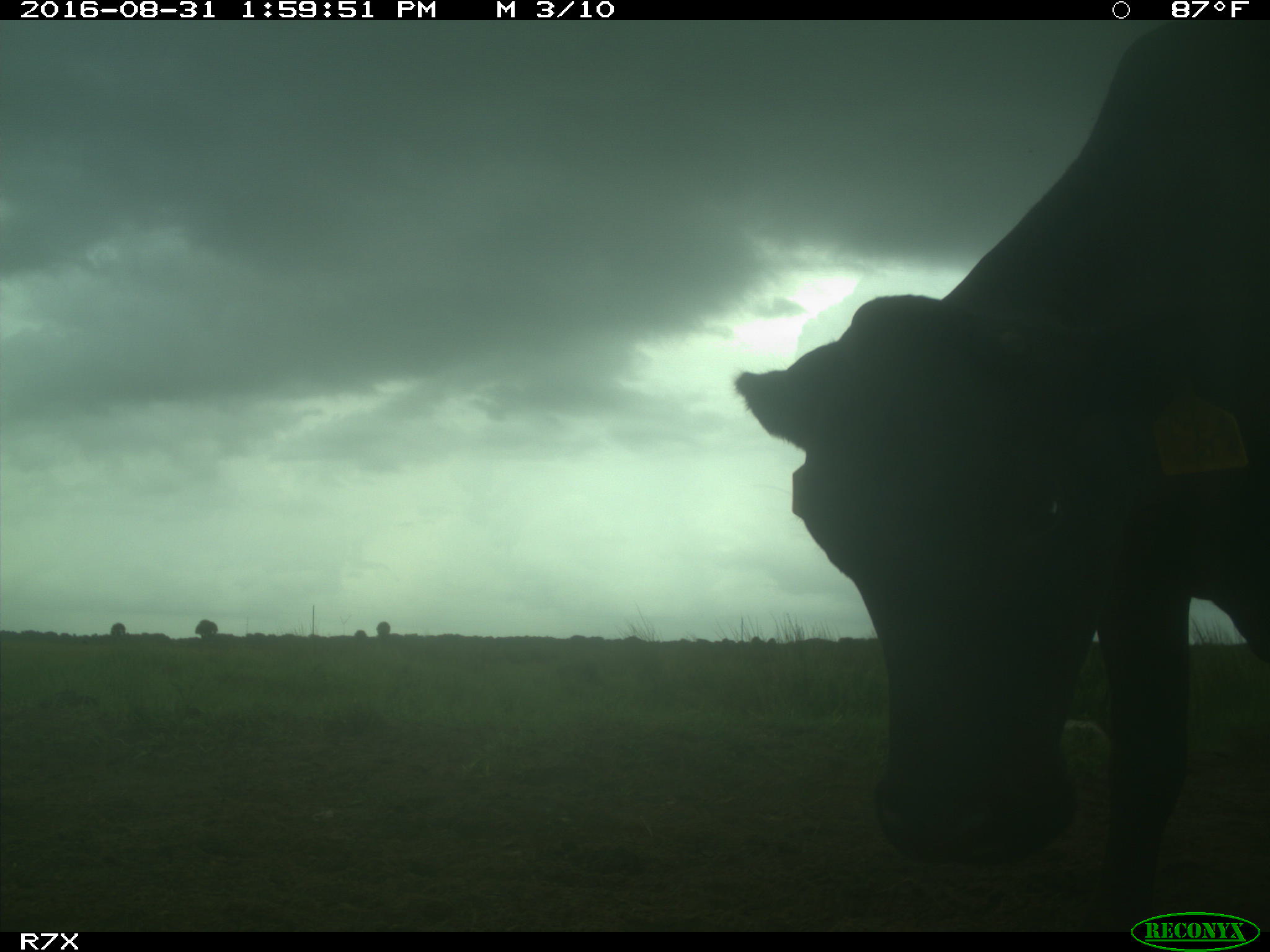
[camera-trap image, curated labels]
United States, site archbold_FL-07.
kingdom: Animalia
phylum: Chordata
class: Mammalia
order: Artiodactyla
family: Bovidae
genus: Bos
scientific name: Bos taurus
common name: domestic cow